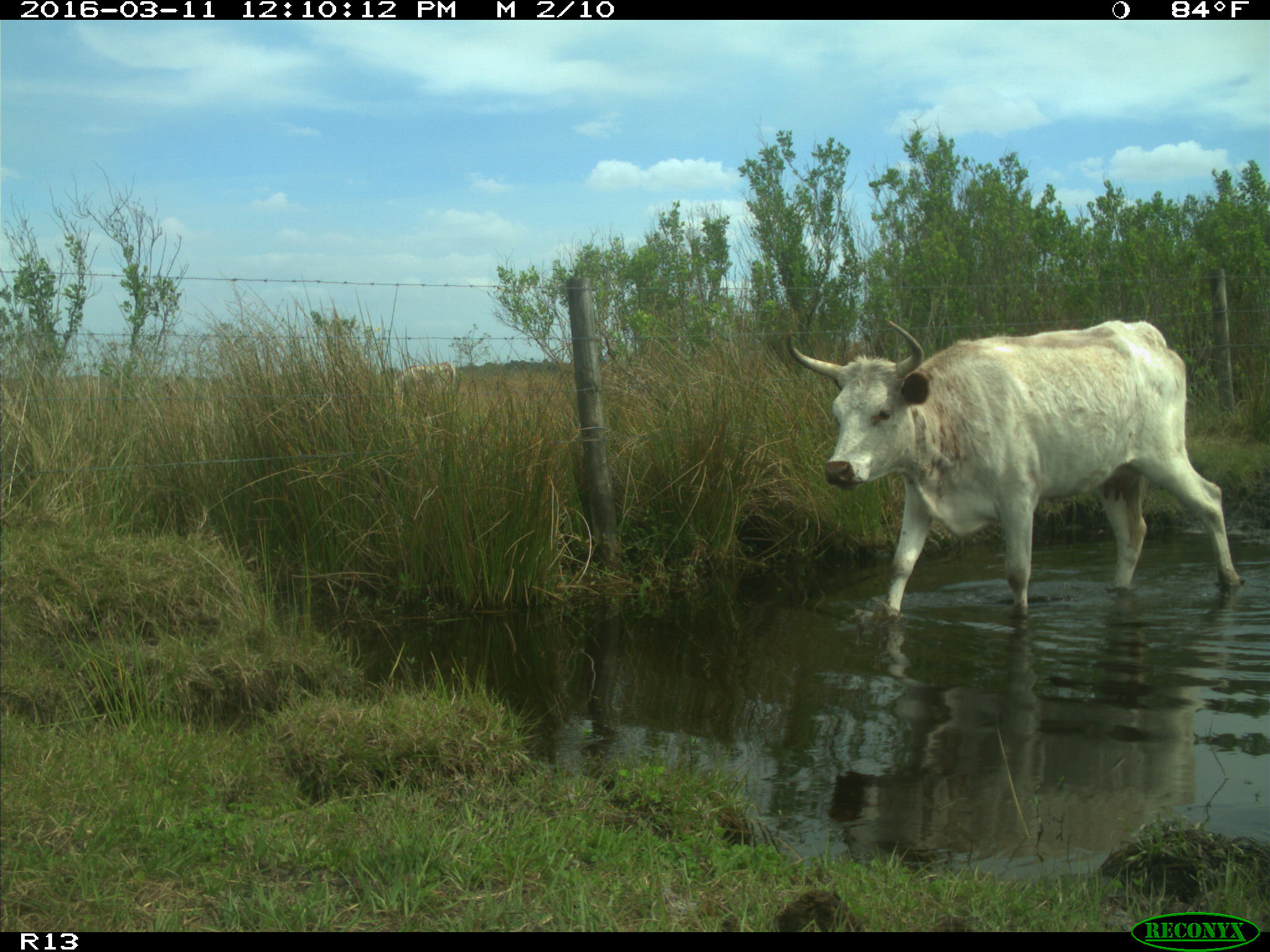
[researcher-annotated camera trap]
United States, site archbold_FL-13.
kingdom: Animalia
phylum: Chordata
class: Mammalia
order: Artiodactyla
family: Bovidae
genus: Bos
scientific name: Bos taurus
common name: domestic cow